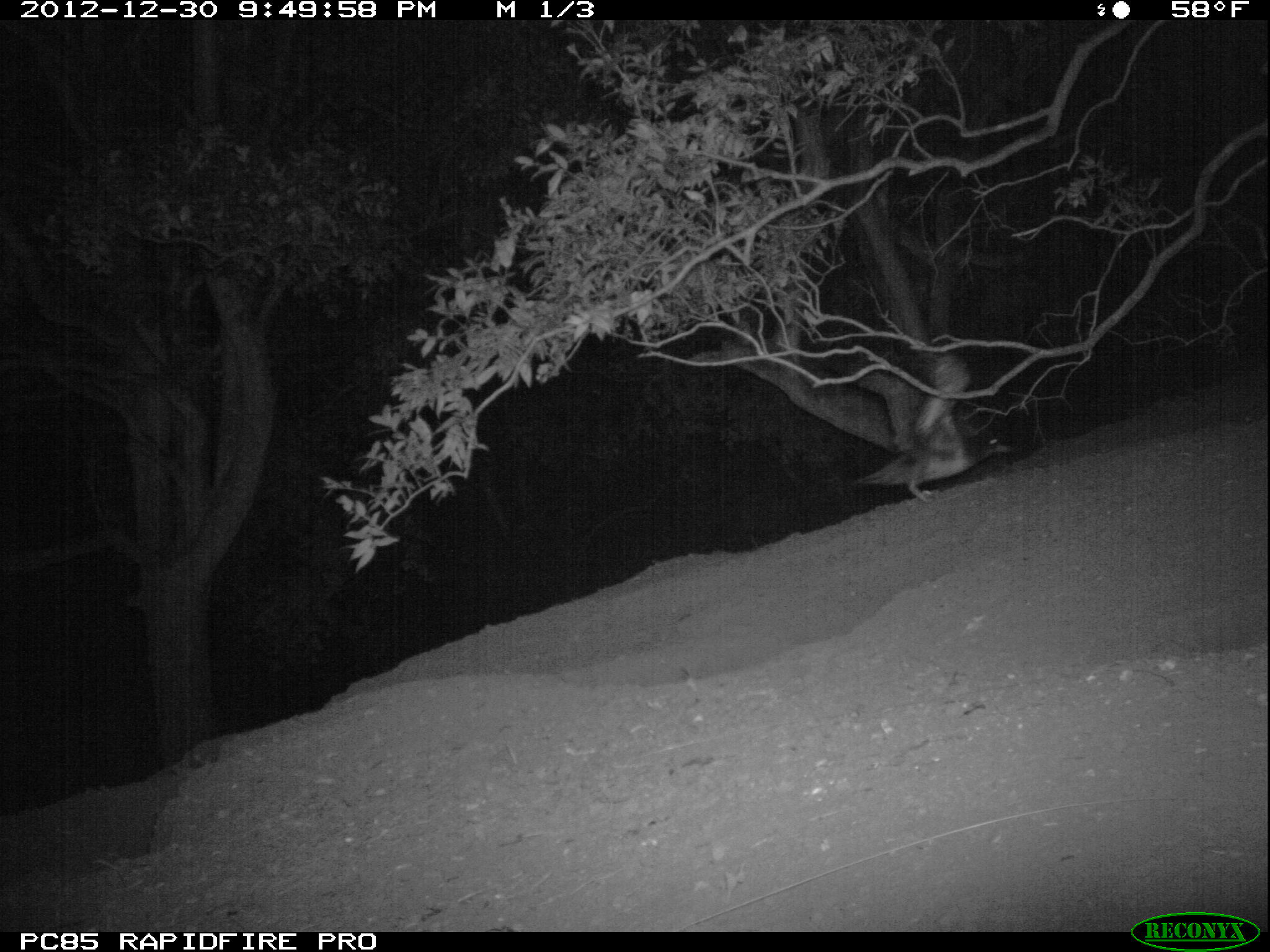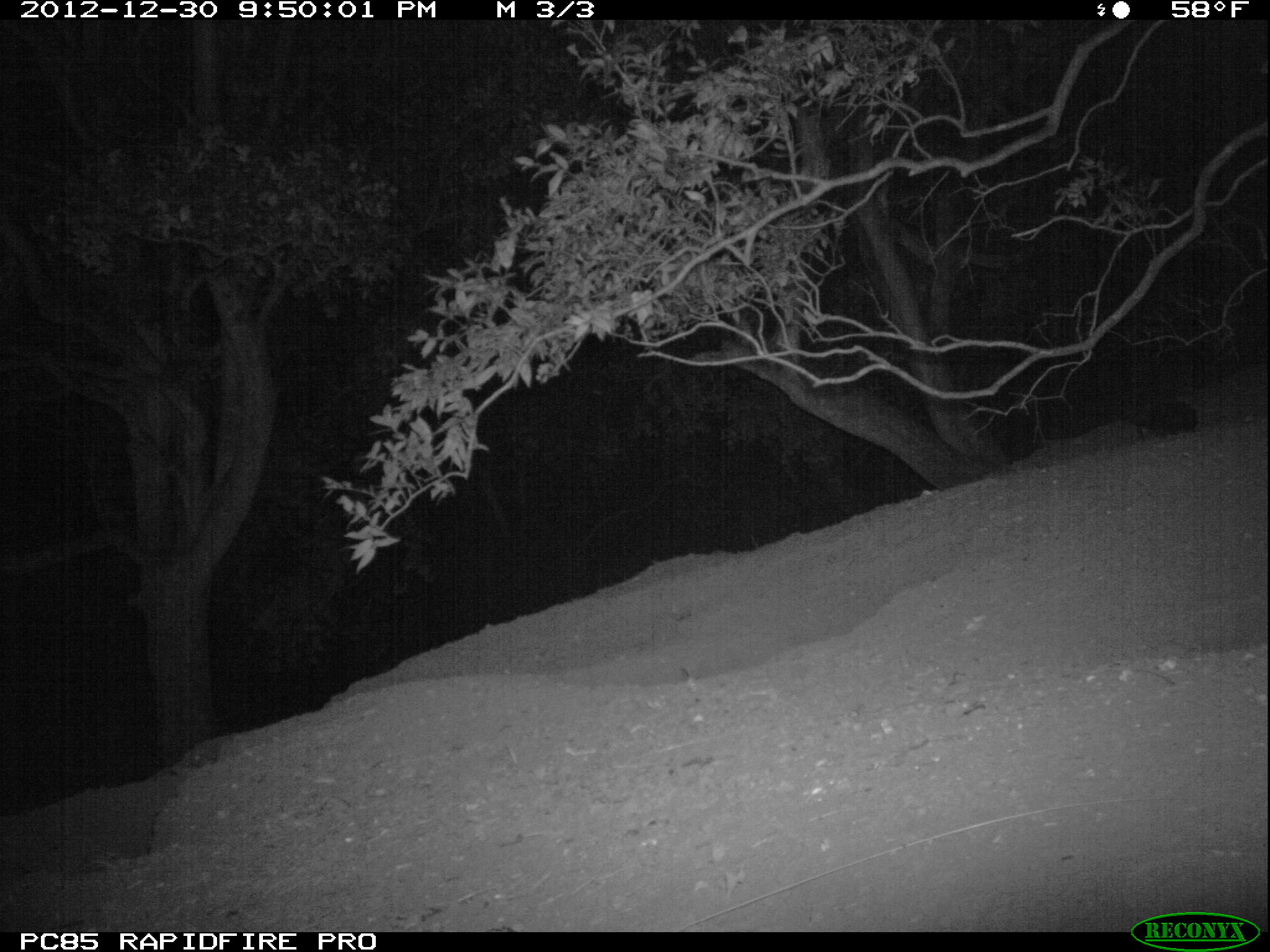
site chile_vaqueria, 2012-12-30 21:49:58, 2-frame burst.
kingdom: Animalia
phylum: Chordata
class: Aves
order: Procellariiformes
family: Procellariidae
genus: Calonectris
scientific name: Calonectris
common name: shearwater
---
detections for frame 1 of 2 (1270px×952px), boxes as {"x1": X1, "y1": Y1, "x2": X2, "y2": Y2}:
shearwater: {"x1": 854, "y1": 349, "x2": 1010, "y2": 505}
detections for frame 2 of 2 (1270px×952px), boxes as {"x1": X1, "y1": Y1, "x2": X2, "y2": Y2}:
shearwater: {"x1": 1116, "y1": 394, "x2": 1203, "y2": 444}